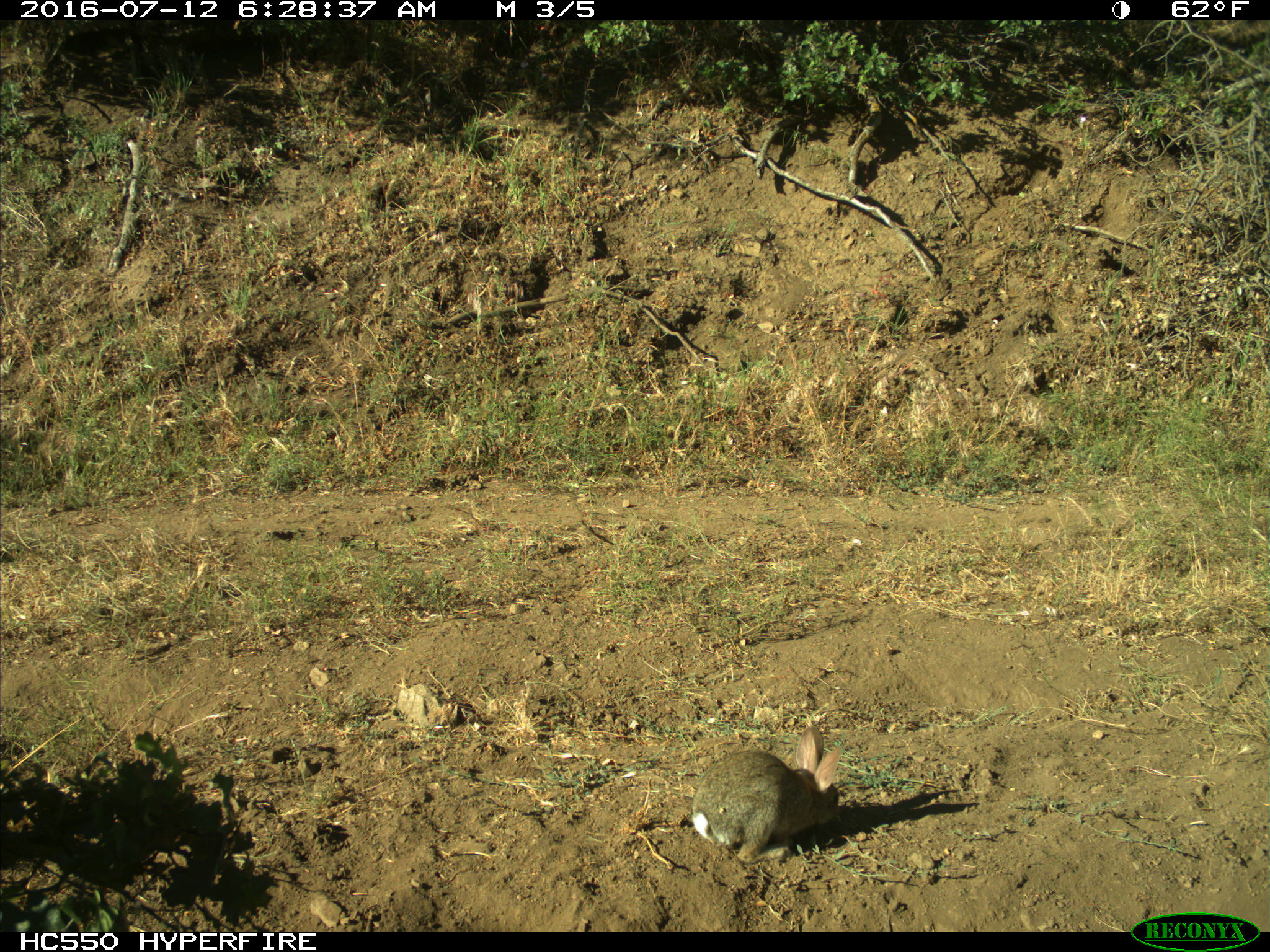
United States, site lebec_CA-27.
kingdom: Animalia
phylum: Chordata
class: Mammalia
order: Lagomorpha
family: Leporidae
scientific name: Leporidae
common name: rabbits and hares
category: unidentified rabbit